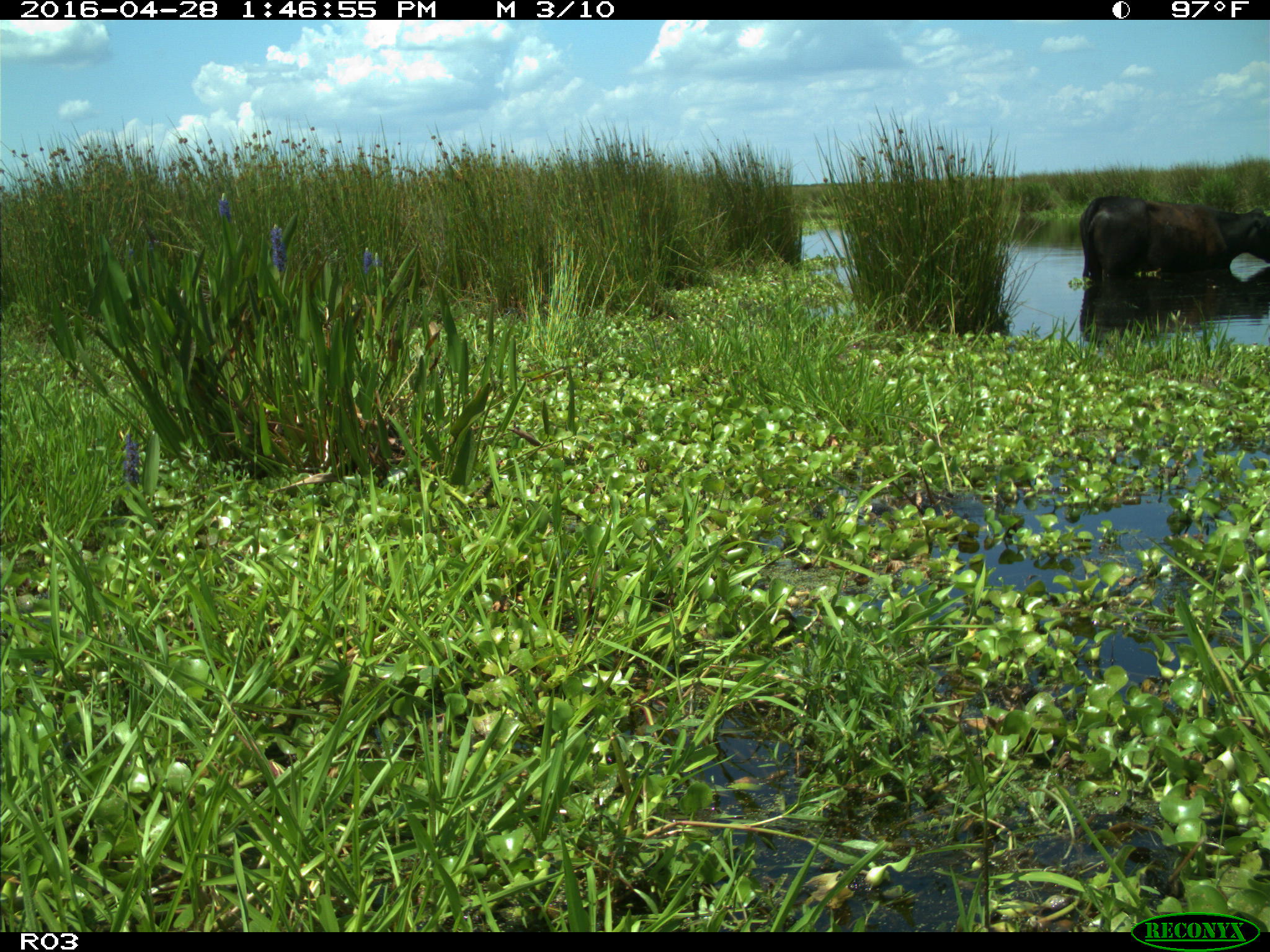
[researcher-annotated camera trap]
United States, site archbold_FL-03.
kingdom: Animalia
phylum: Chordata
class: Mammalia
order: Artiodactyla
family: Bovidae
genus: Bos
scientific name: Bos taurus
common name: domestic cow